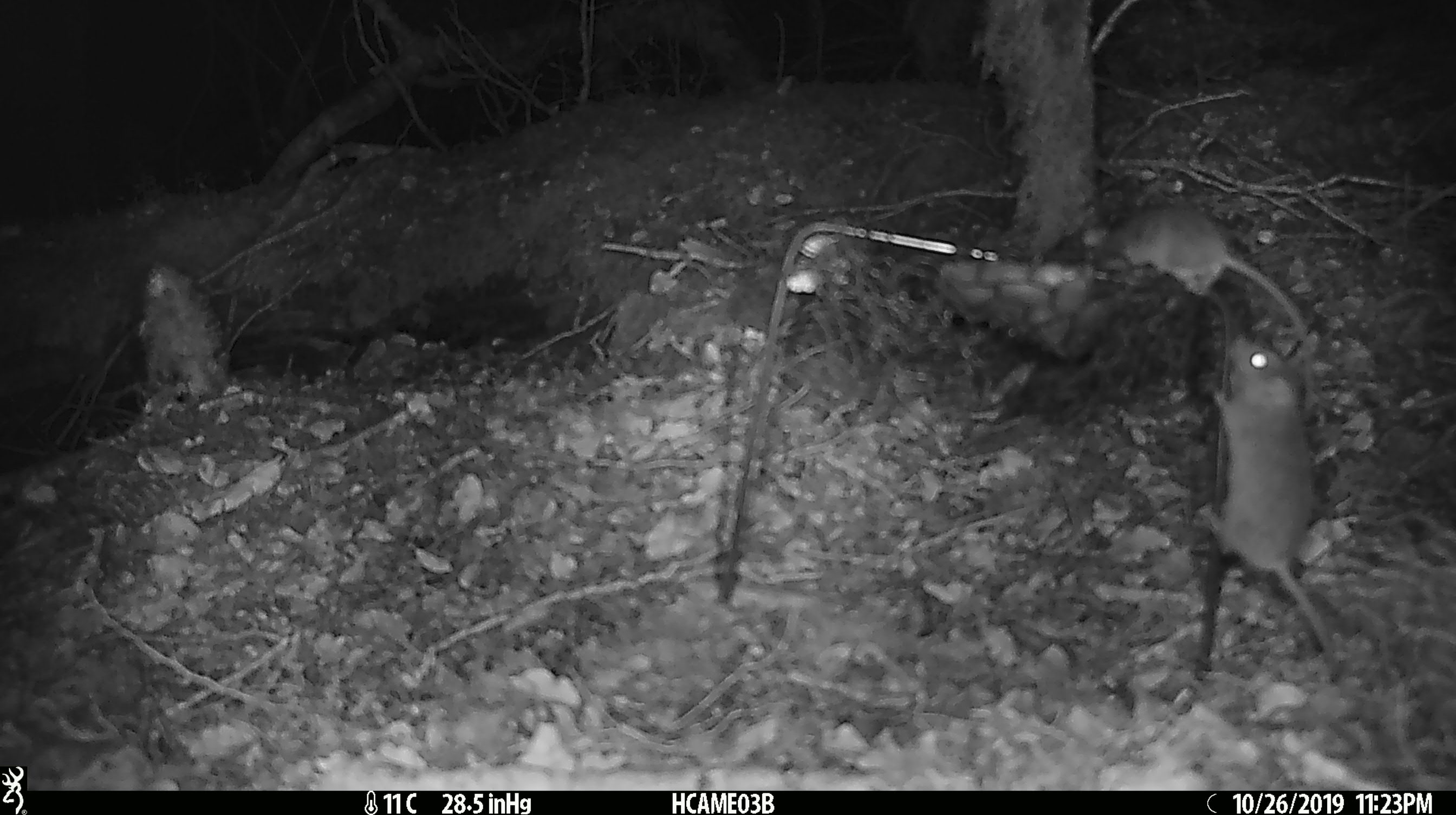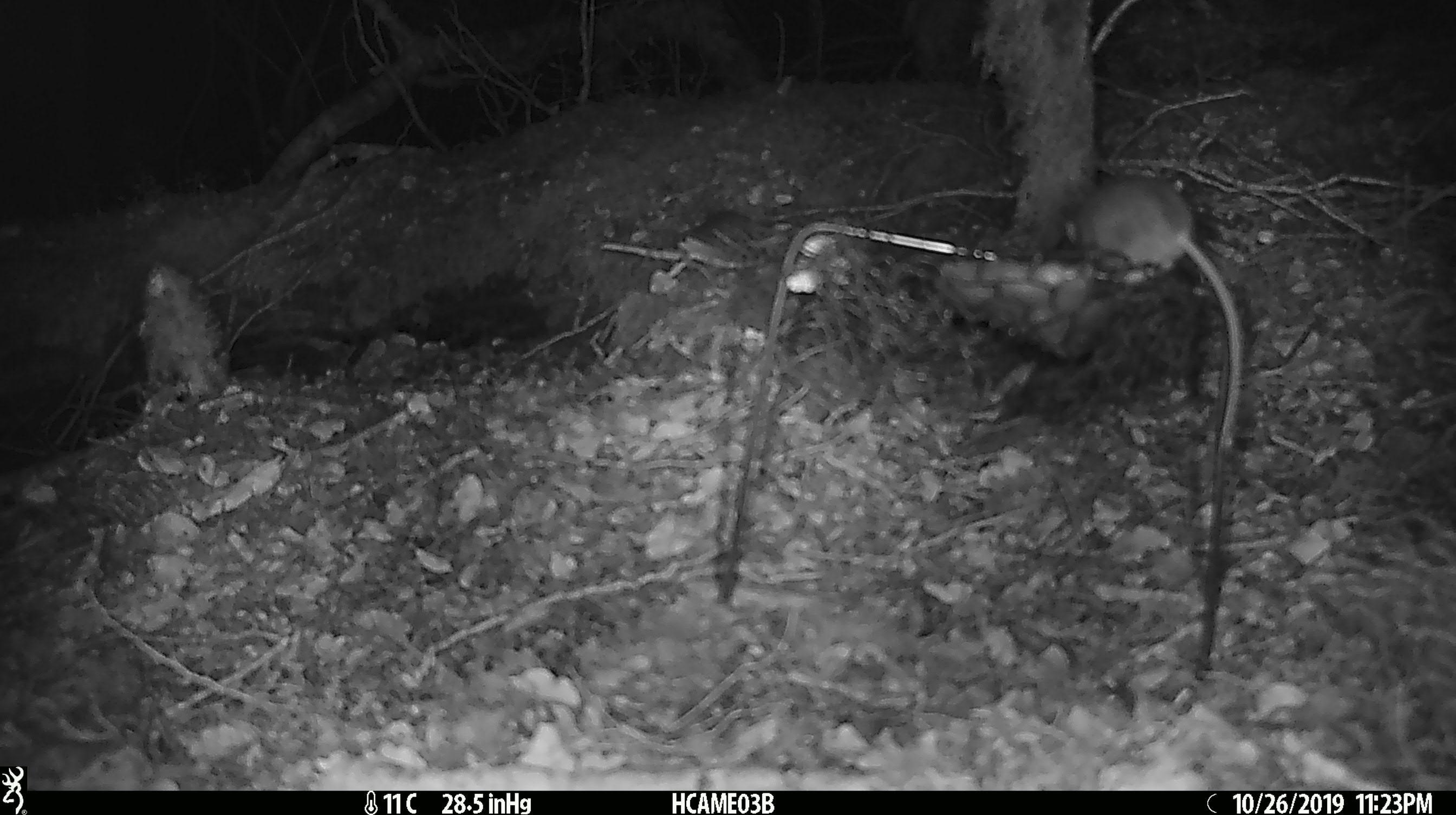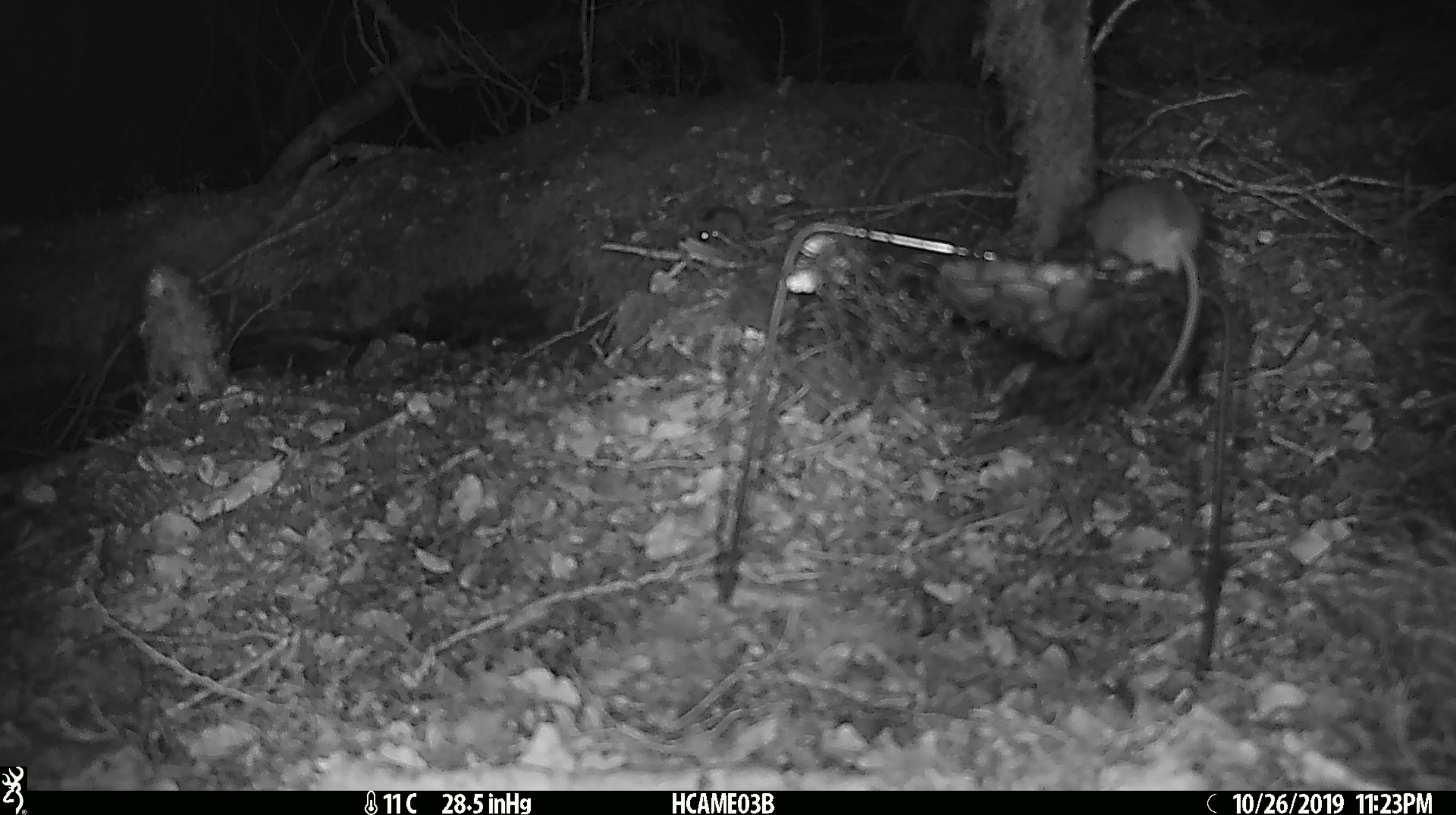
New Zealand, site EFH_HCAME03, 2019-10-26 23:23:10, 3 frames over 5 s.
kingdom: Animalia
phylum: Chordata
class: Mammalia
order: Rodentia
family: Muridae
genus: Mus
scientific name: Mus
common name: mouse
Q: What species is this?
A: Mouse (Mus).